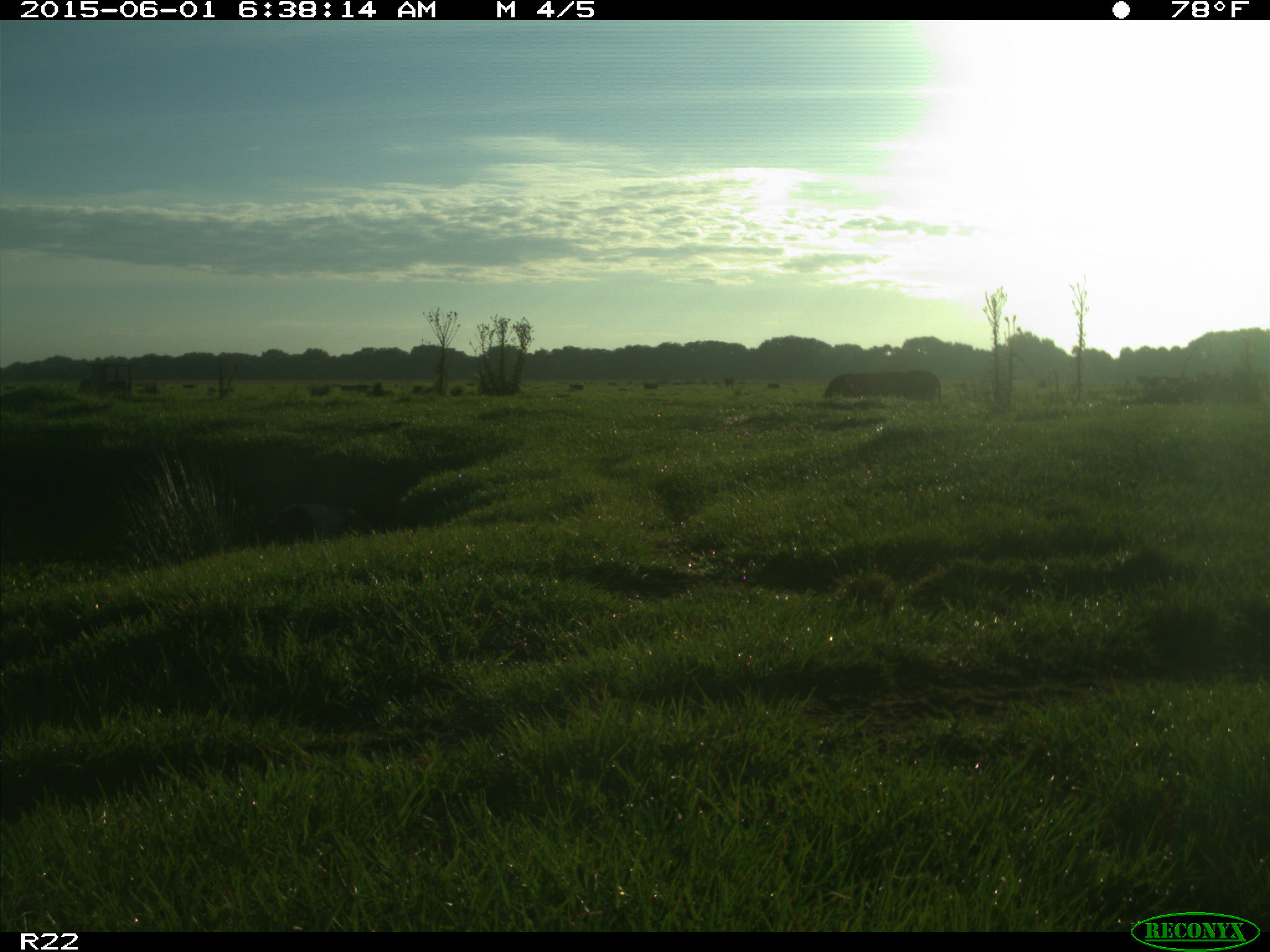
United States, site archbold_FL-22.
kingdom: Animalia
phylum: Chordata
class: Mammalia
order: Artiodactyla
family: Bovidae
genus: Bos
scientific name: Bos taurus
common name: domestic cow